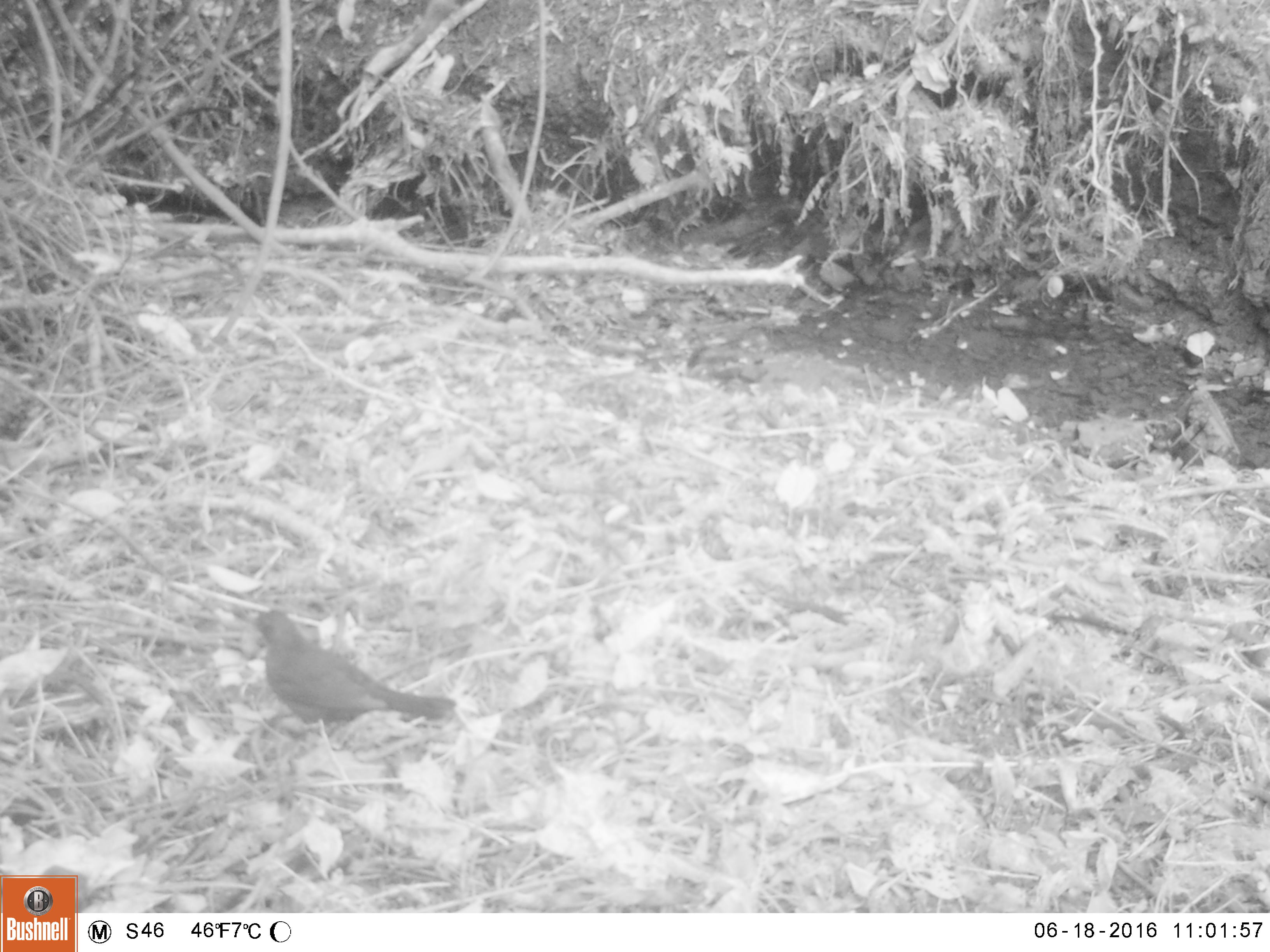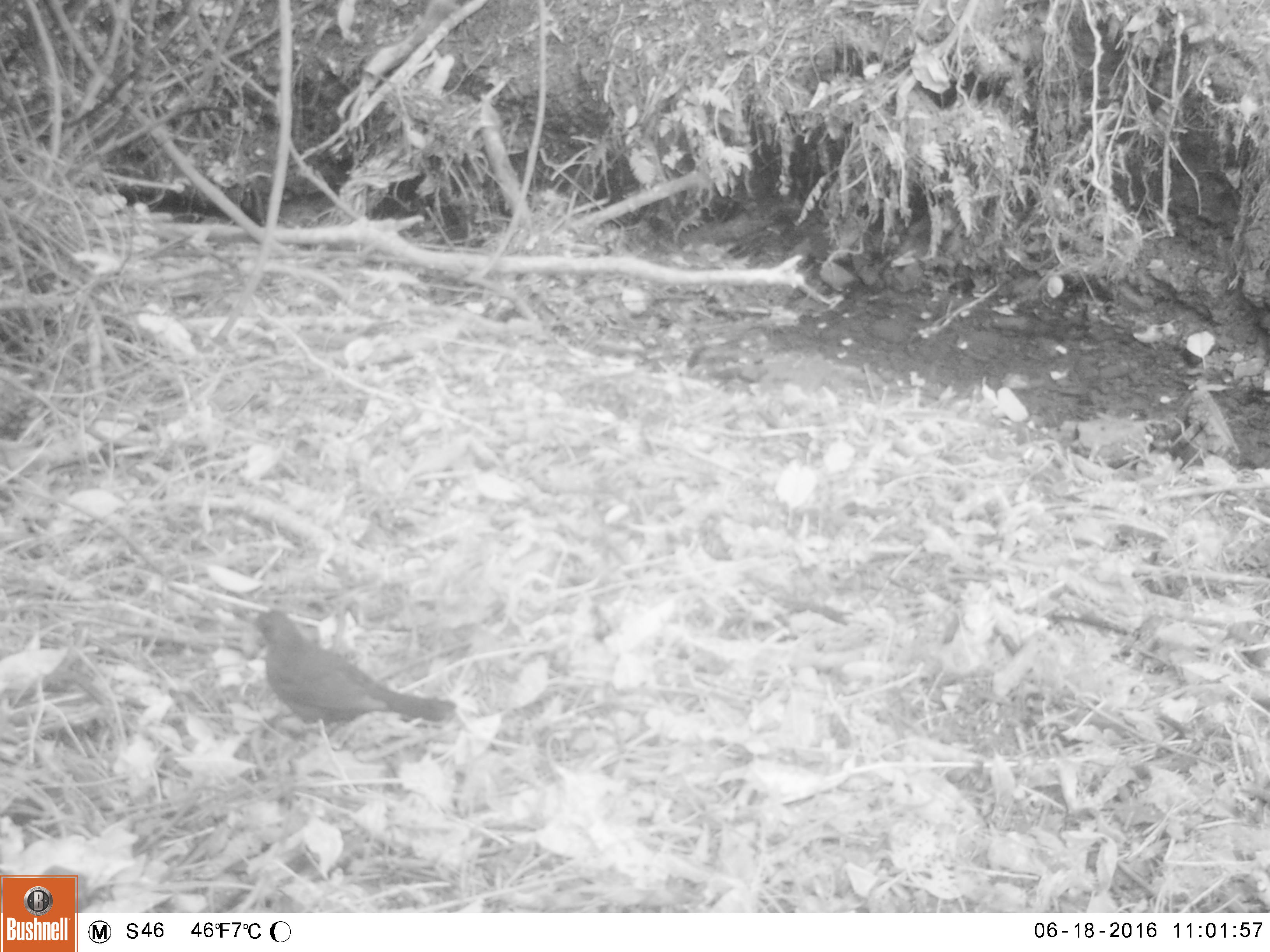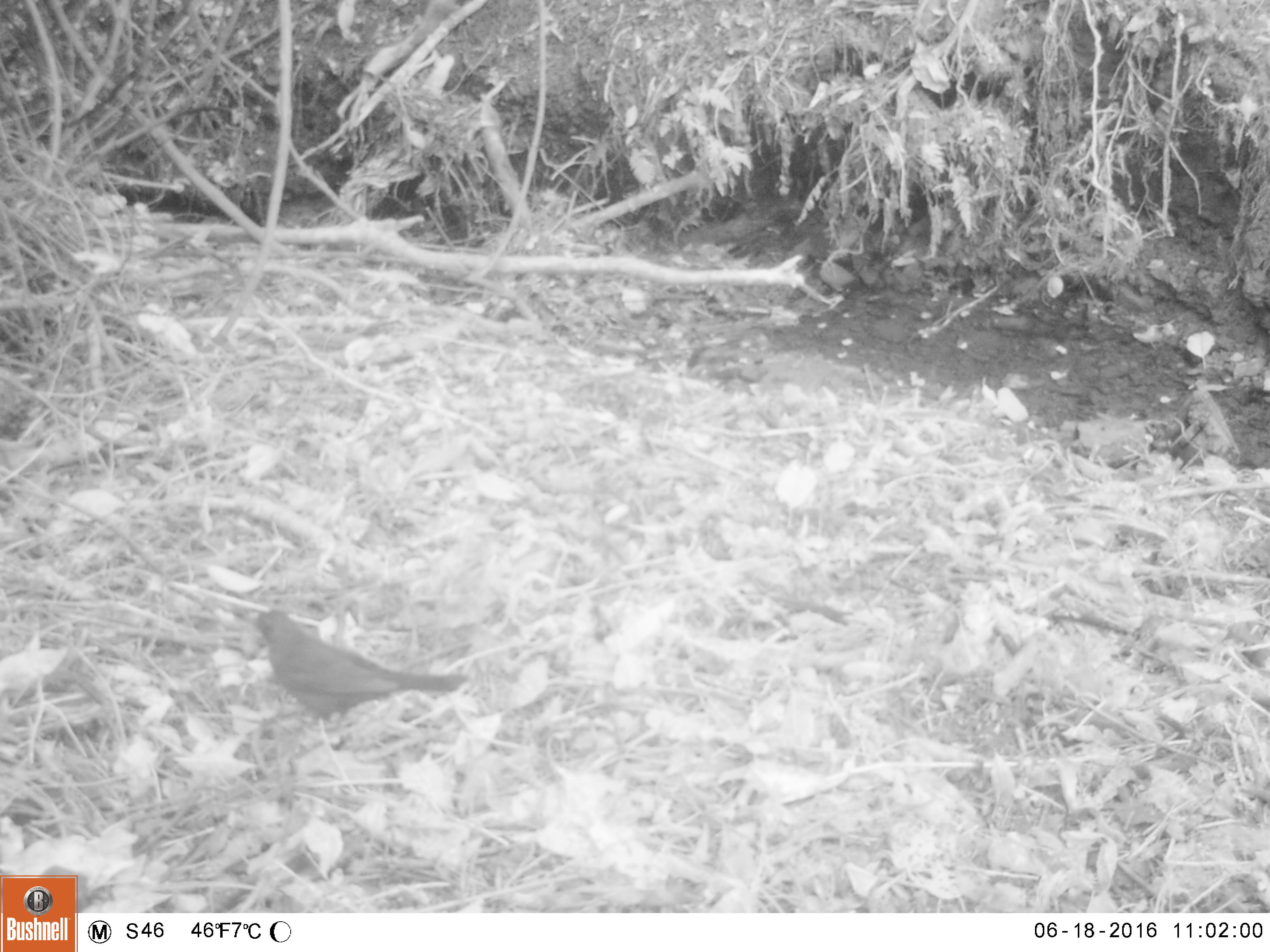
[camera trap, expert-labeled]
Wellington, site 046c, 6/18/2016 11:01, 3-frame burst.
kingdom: Animalia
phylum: Chordata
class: Aves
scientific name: Aves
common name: bird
Bird (Aves).